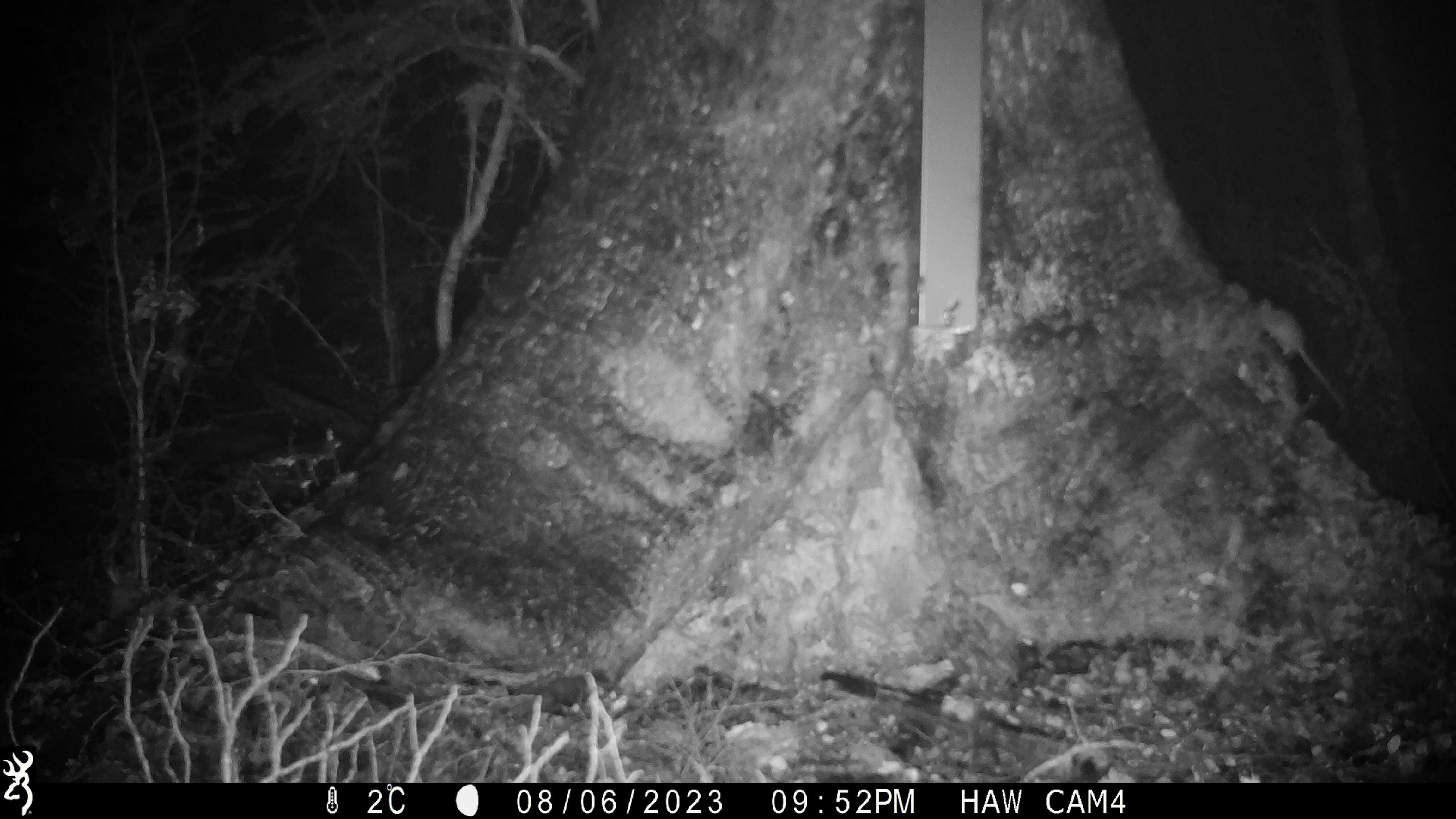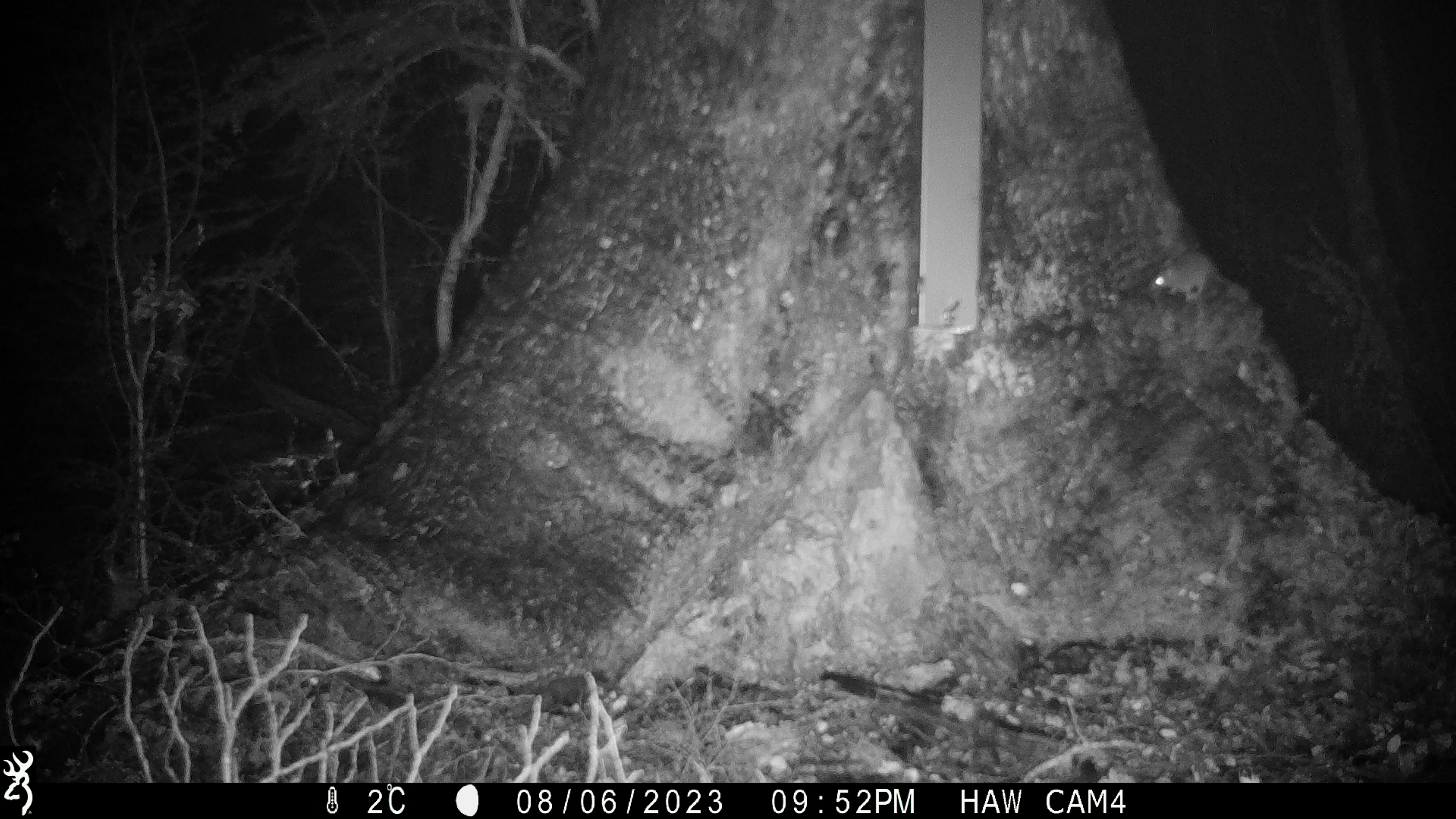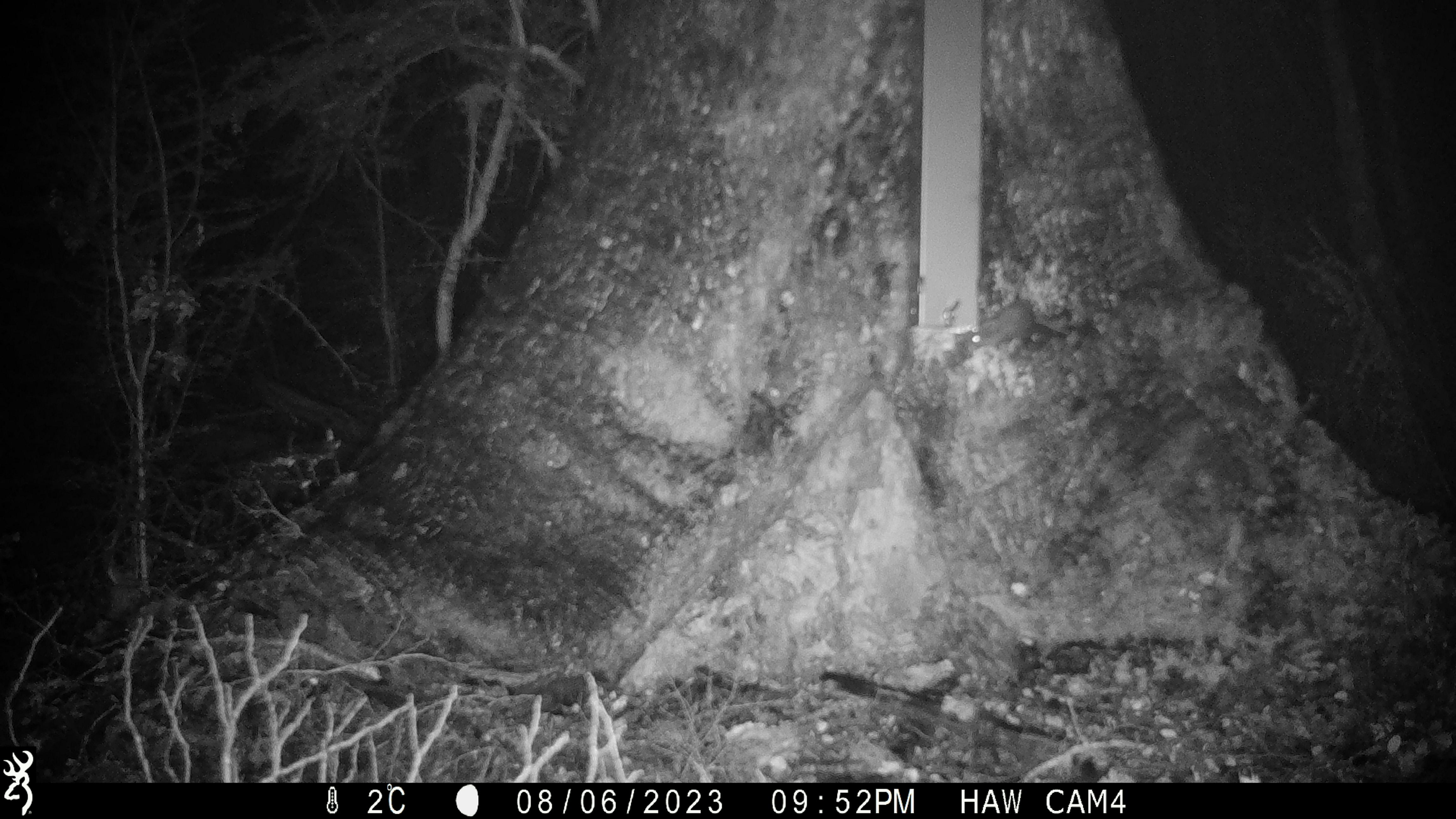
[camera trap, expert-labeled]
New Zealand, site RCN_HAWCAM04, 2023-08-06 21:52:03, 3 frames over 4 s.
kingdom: Animalia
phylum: Chordata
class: Mammalia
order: Rodentia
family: Muridae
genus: Mus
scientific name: Mus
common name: mouse